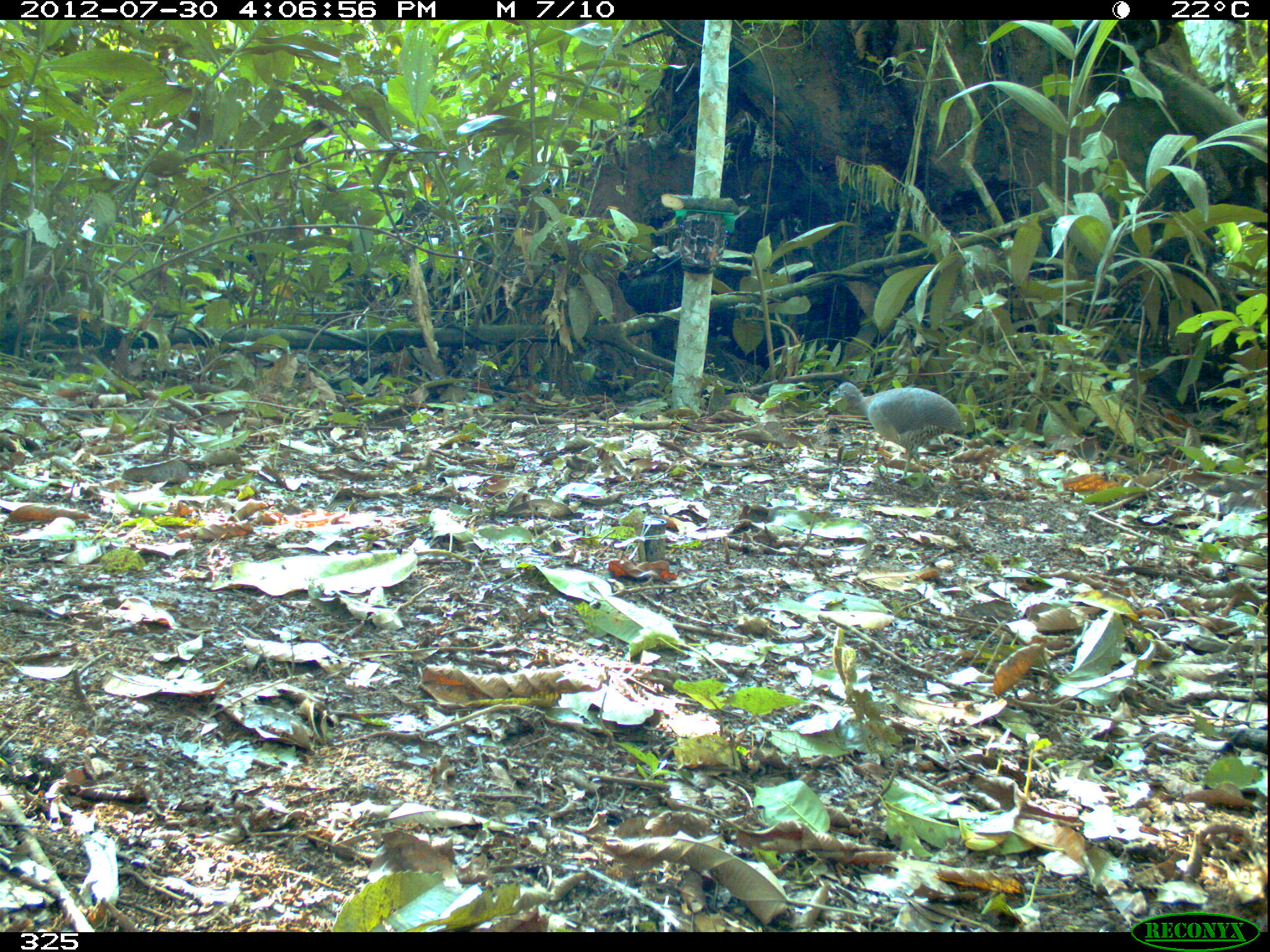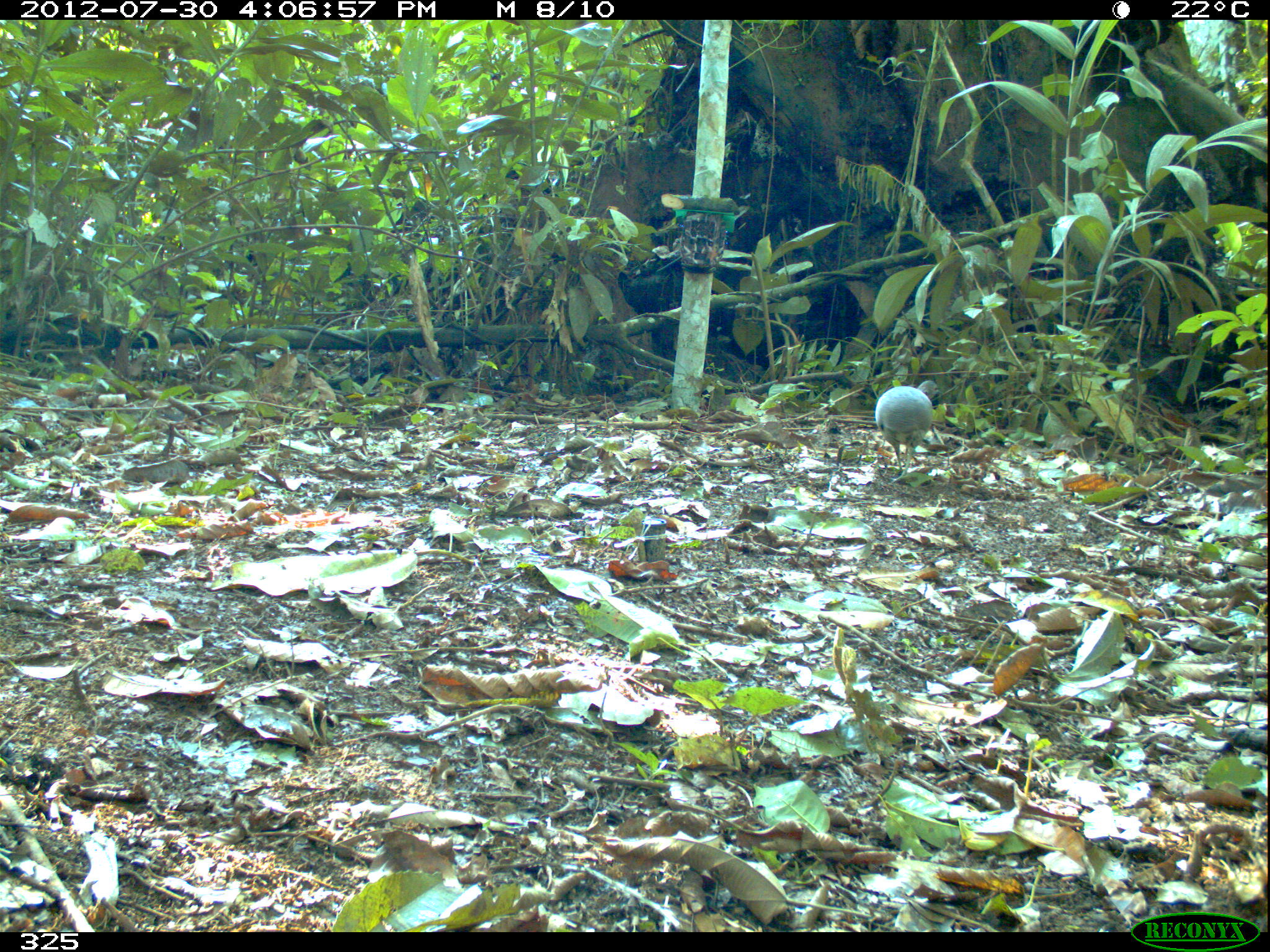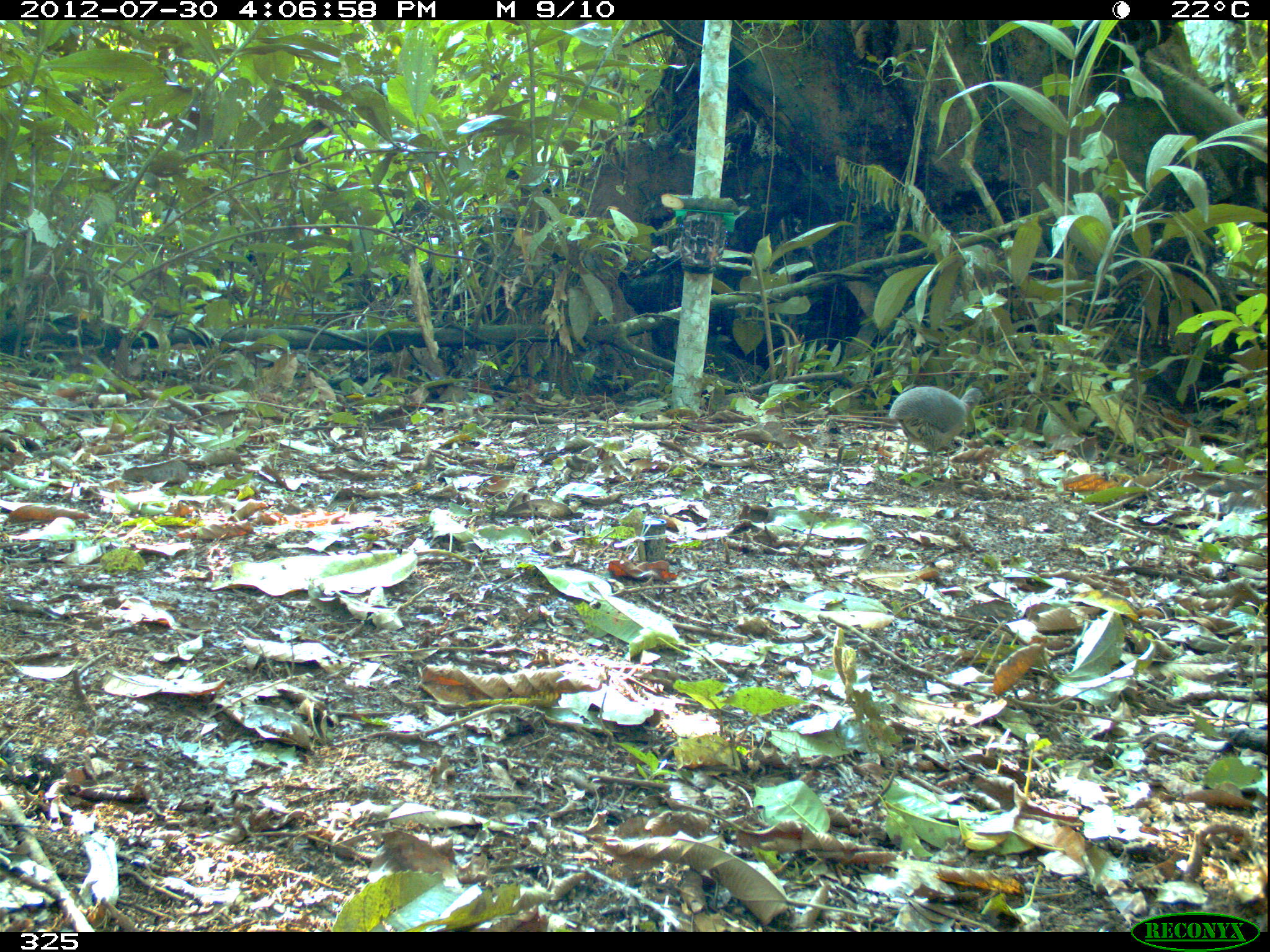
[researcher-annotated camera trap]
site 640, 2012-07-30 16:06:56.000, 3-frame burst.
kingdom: Animalia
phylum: Chordata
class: Aves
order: Galliformes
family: Phasianidae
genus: Alectoris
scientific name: Alectoris rufa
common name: red-legged partridge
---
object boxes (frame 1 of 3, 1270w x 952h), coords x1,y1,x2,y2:
alectoris rufa: 830,381,965,491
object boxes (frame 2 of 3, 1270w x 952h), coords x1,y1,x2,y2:
alectoris rufa: 874,380,942,484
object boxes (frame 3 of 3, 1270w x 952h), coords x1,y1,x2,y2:
alectoris rufa: 887,386,988,476